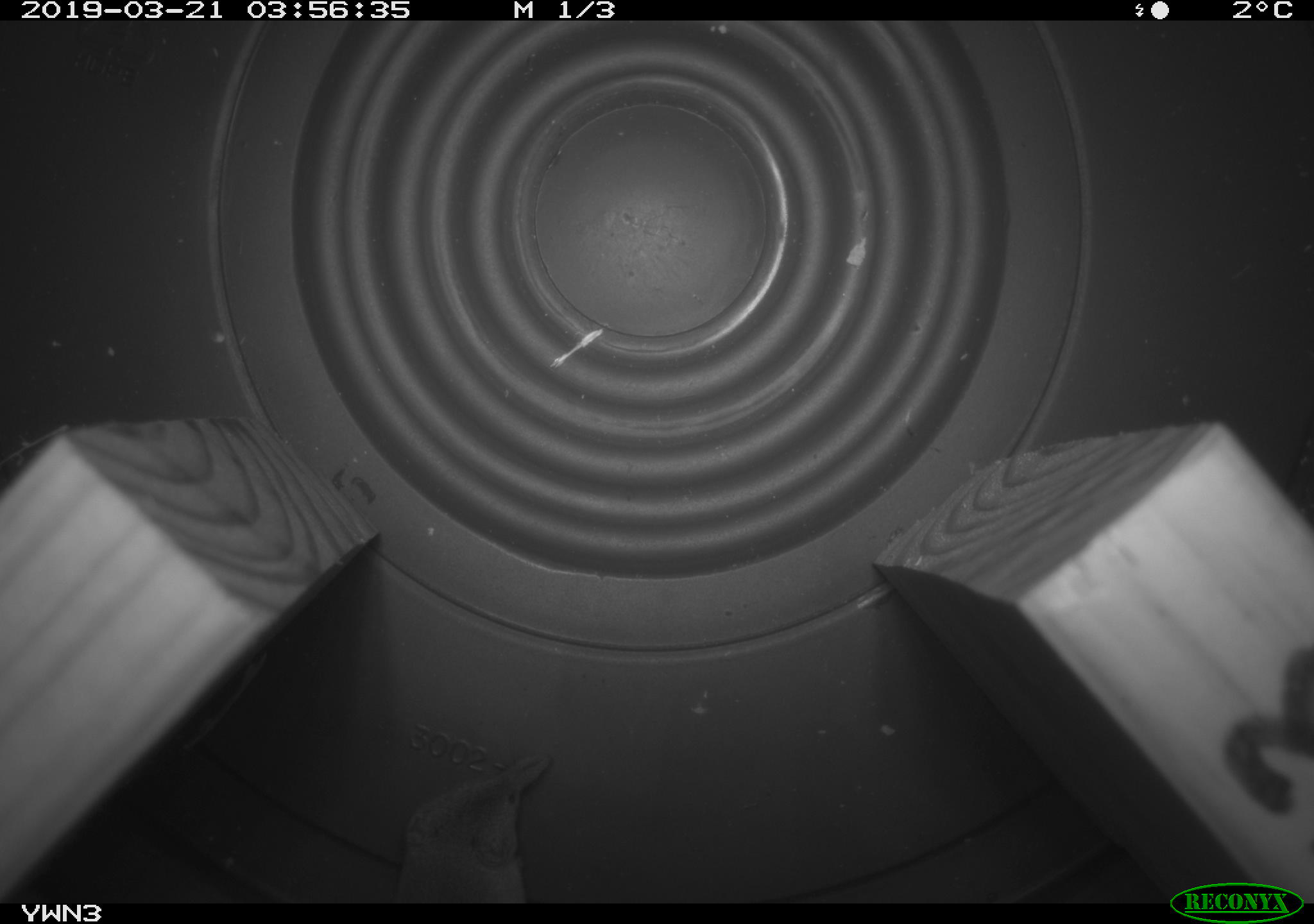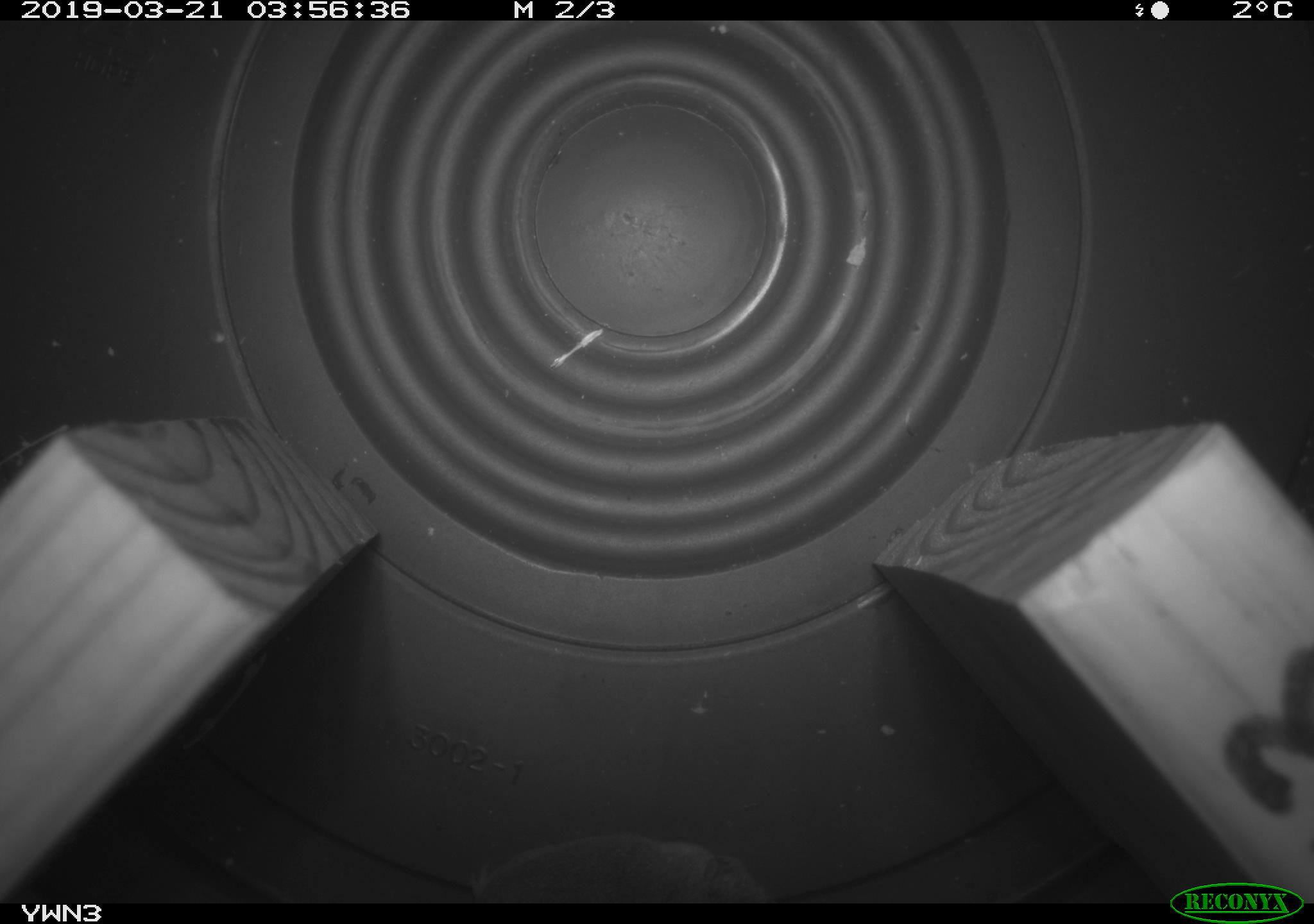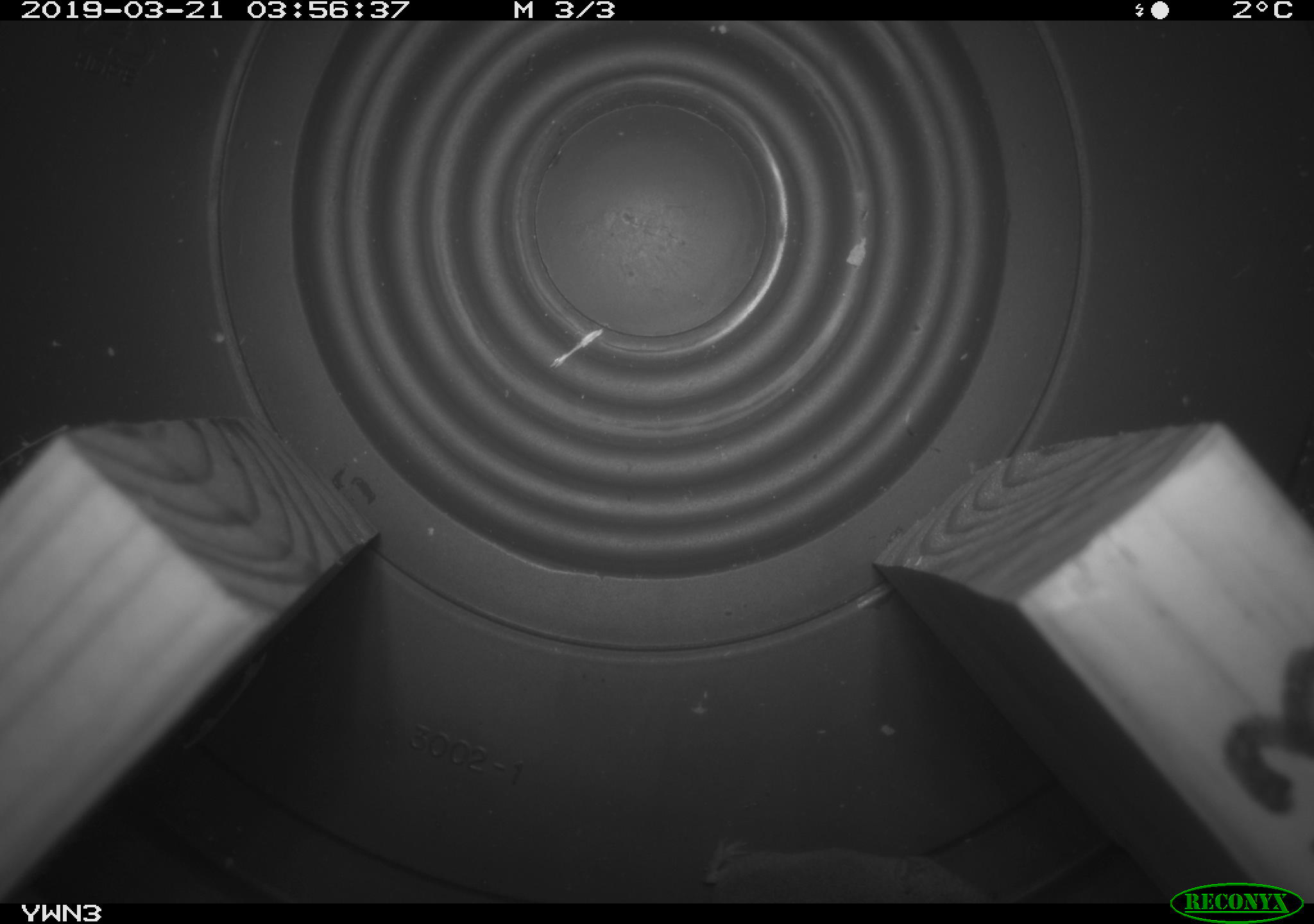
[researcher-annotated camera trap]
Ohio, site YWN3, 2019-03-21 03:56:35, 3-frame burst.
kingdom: Animalia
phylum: Chordata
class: Mammalia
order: Eulipotyphla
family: Soricidae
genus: Sorex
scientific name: Sorex cinereus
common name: masked shrew